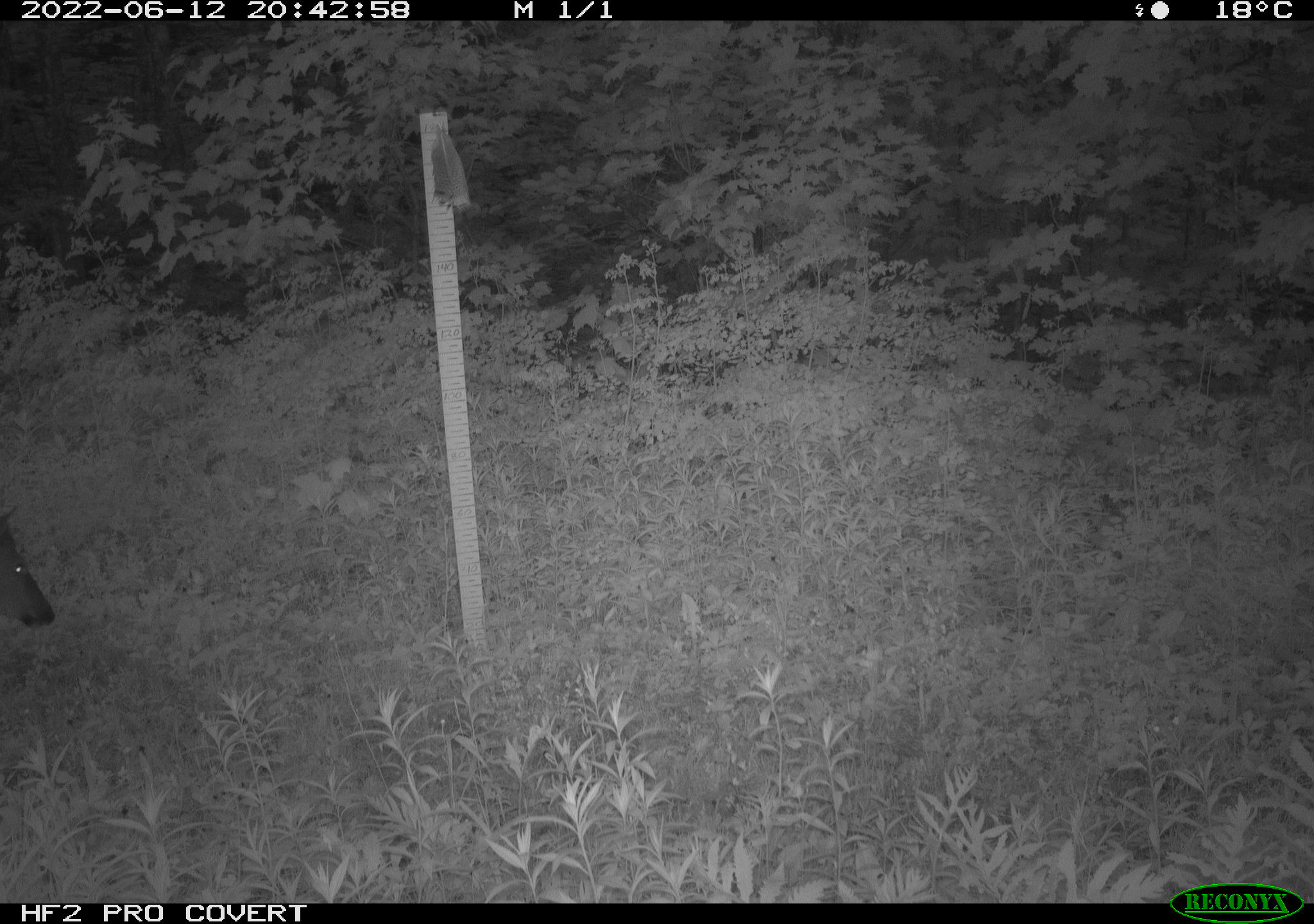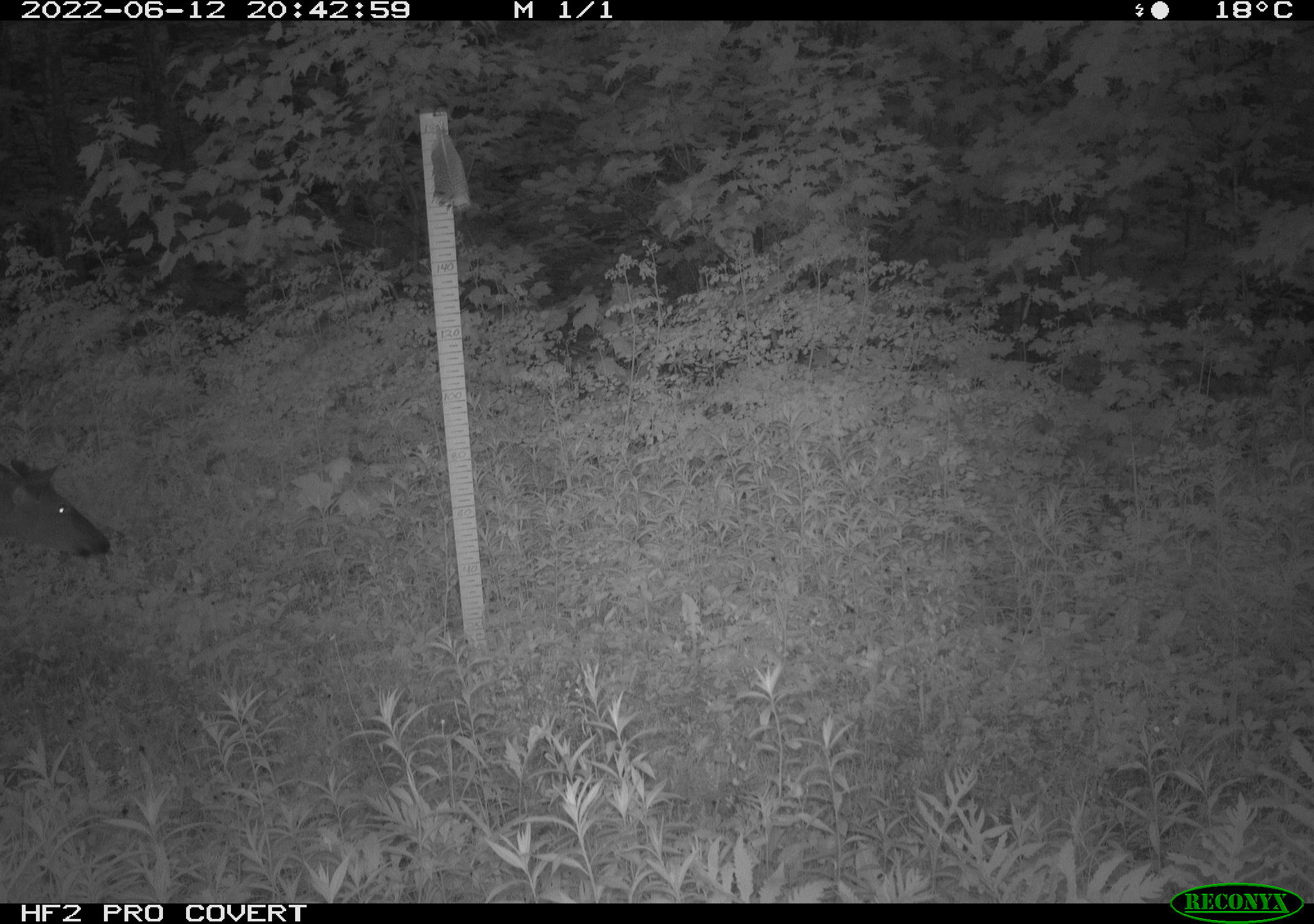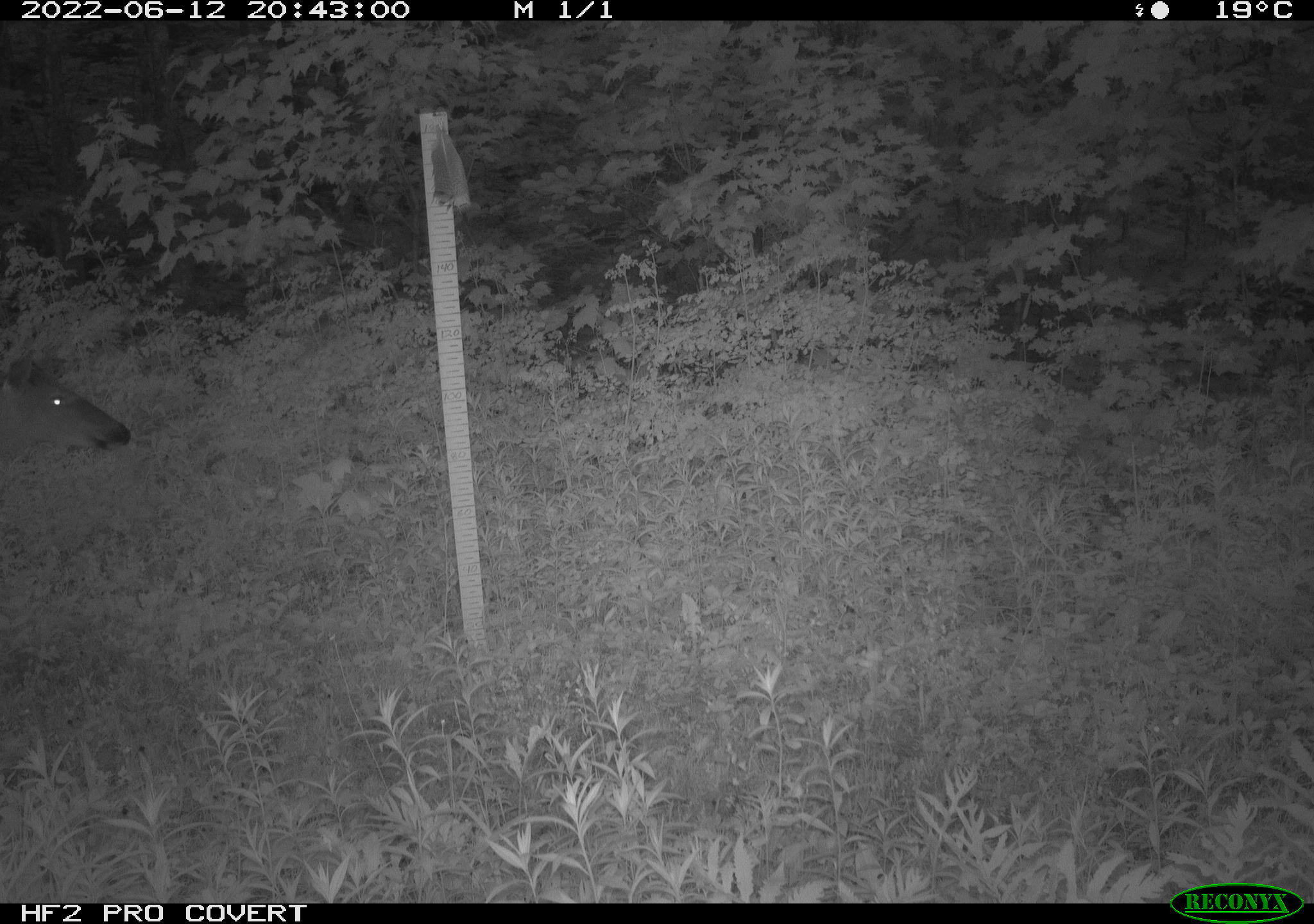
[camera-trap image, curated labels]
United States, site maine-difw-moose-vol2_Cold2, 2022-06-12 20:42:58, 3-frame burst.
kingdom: Animalia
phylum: Chordata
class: Mammalia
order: Artiodactyla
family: Cervidae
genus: Odocoileus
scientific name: Odocoileus virginianus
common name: white-tailed deer